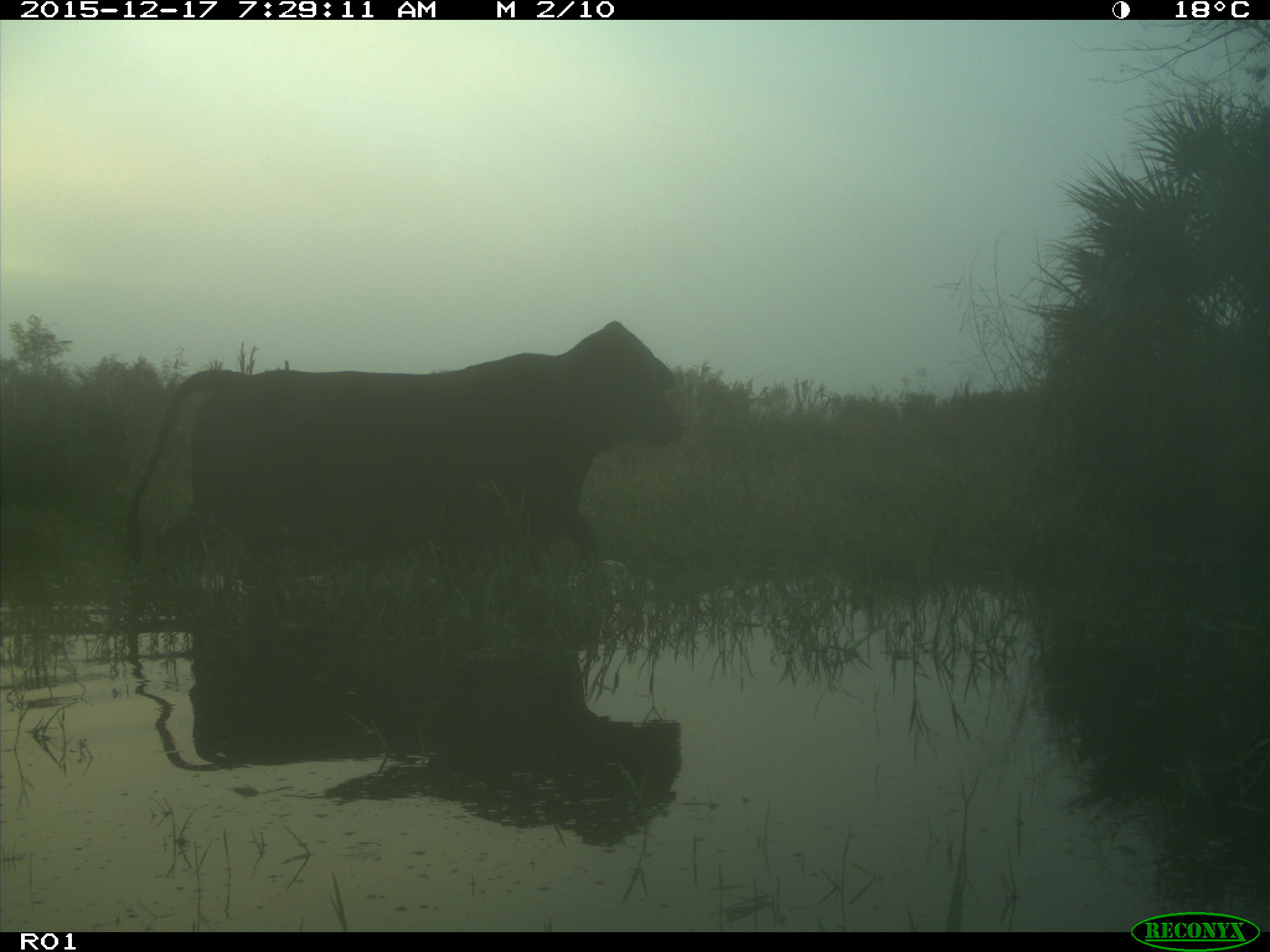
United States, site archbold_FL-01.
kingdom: Animalia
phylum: Chordata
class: Mammalia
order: Artiodactyla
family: Bovidae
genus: Bos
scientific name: Bos taurus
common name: domestic cow